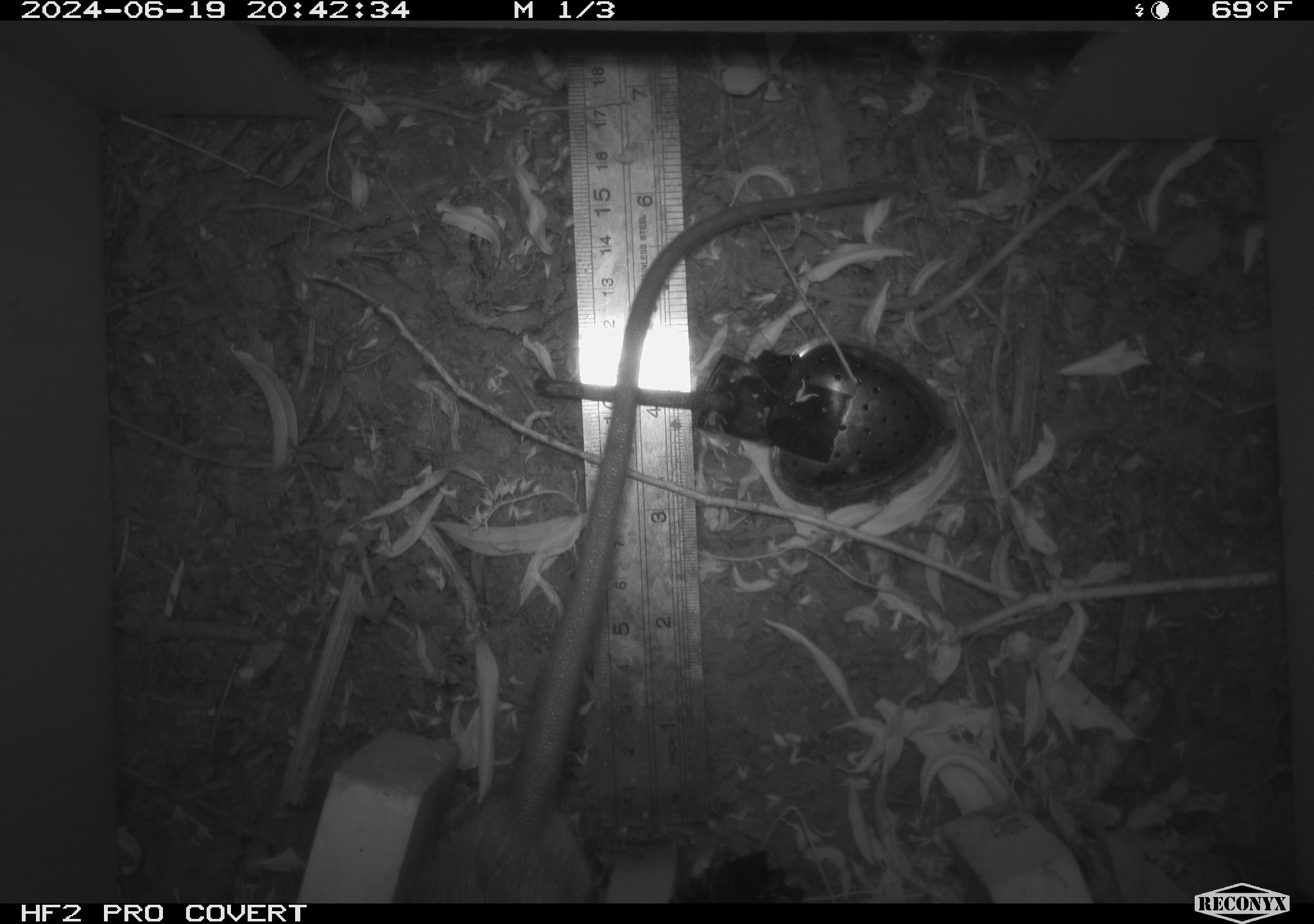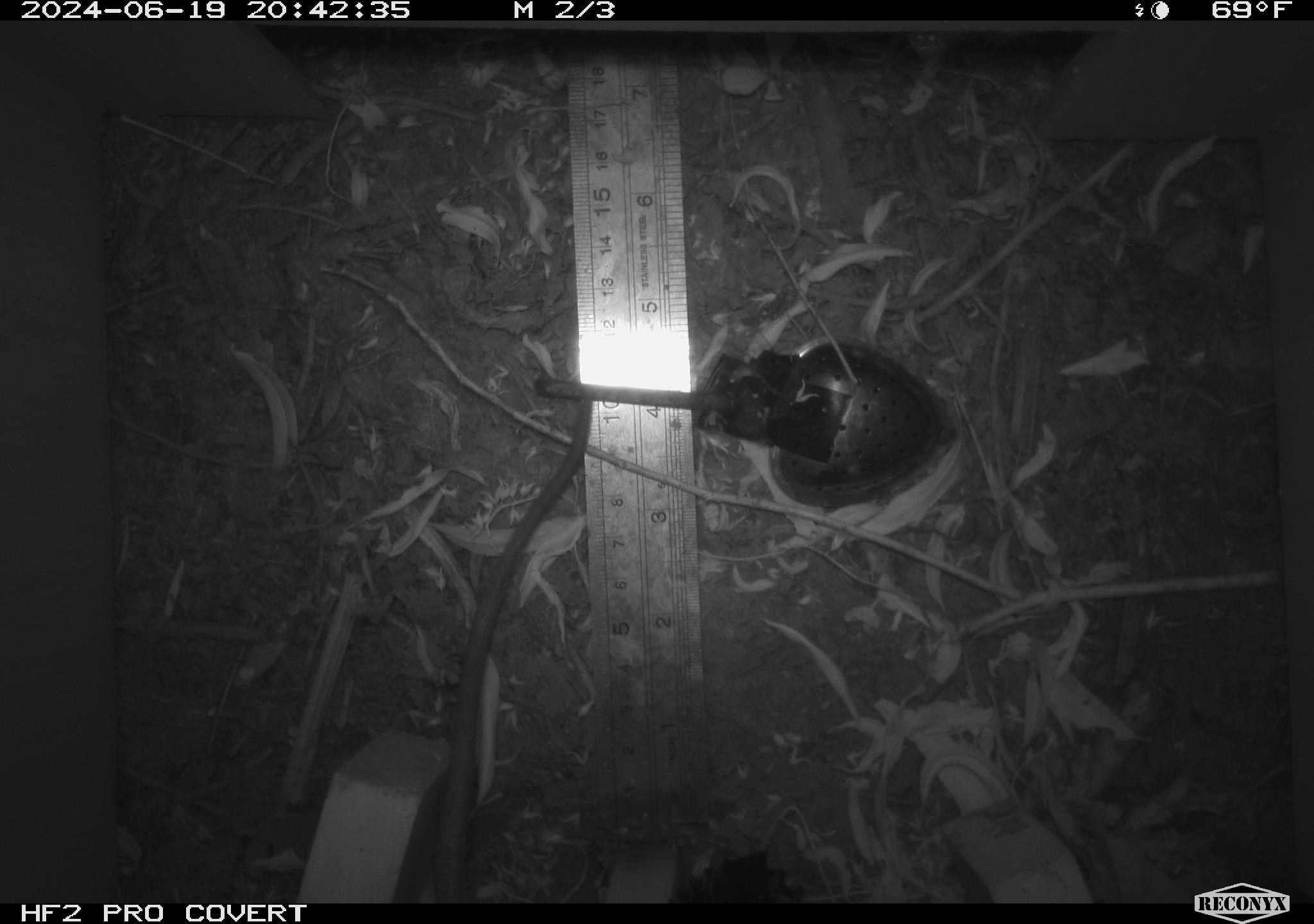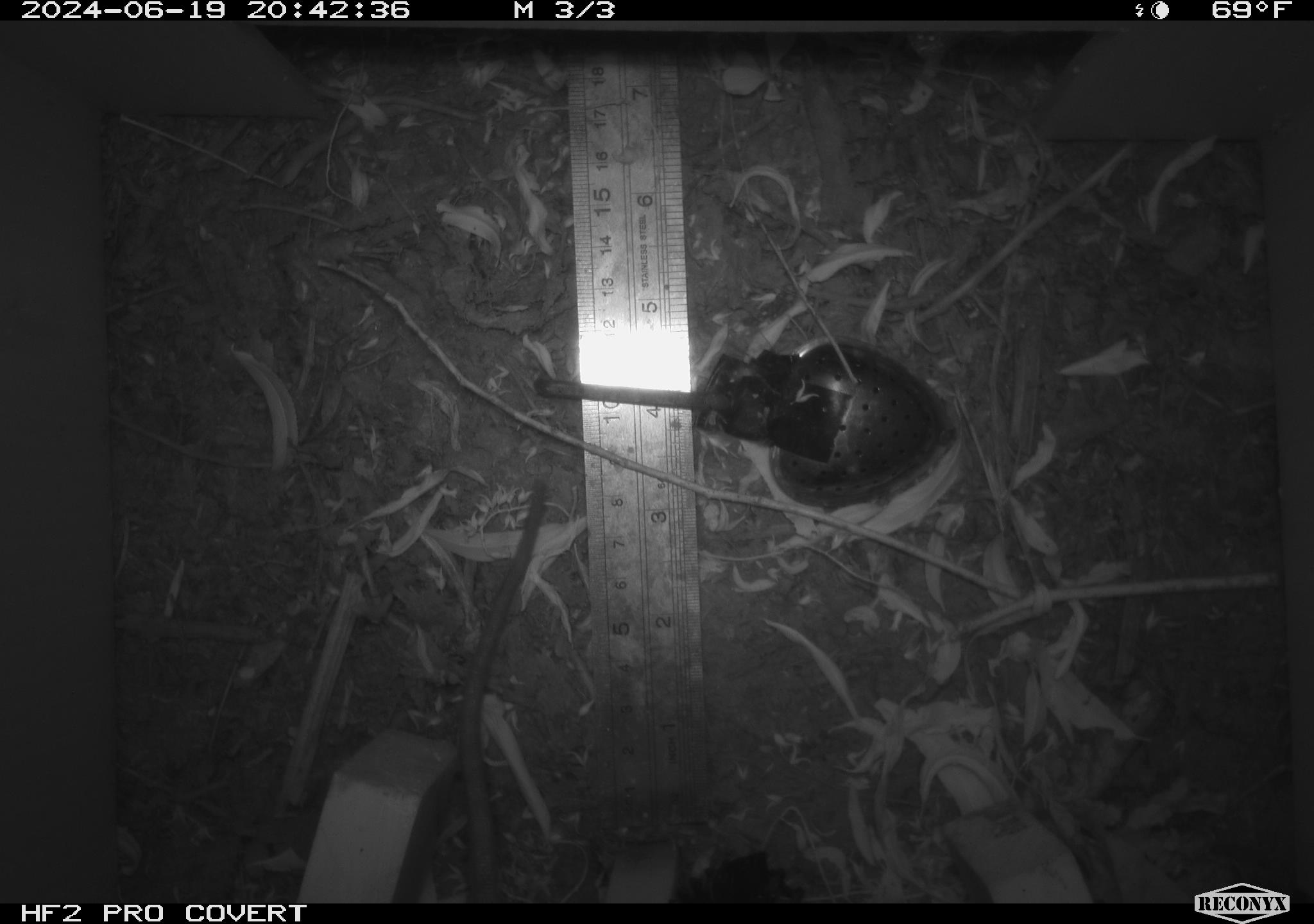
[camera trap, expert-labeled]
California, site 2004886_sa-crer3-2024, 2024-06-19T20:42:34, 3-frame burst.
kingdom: Animalia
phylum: Chordata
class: Mammalia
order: Rodentia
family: Muridae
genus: Rattus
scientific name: Rattus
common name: rat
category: rattus species